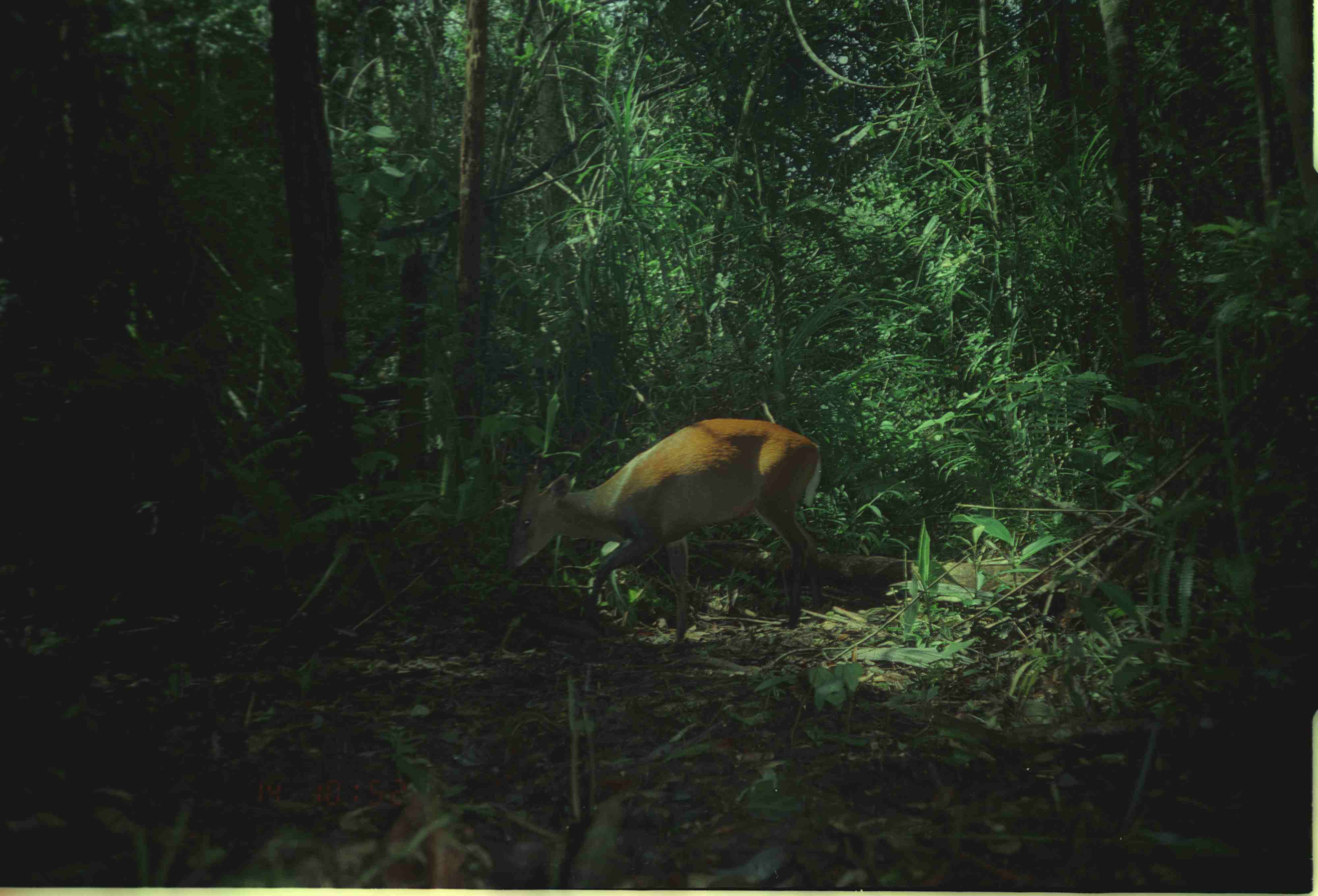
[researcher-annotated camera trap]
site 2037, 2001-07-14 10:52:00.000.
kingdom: Animalia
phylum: Chordata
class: Mammalia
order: Artiodactyla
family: Cervidae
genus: Muntiacus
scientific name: Muntiacus muntjak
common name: southern red muntjac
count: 1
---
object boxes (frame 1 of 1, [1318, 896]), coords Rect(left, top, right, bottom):
muntiacus muntjak: Rect(504, 416, 823, 654)